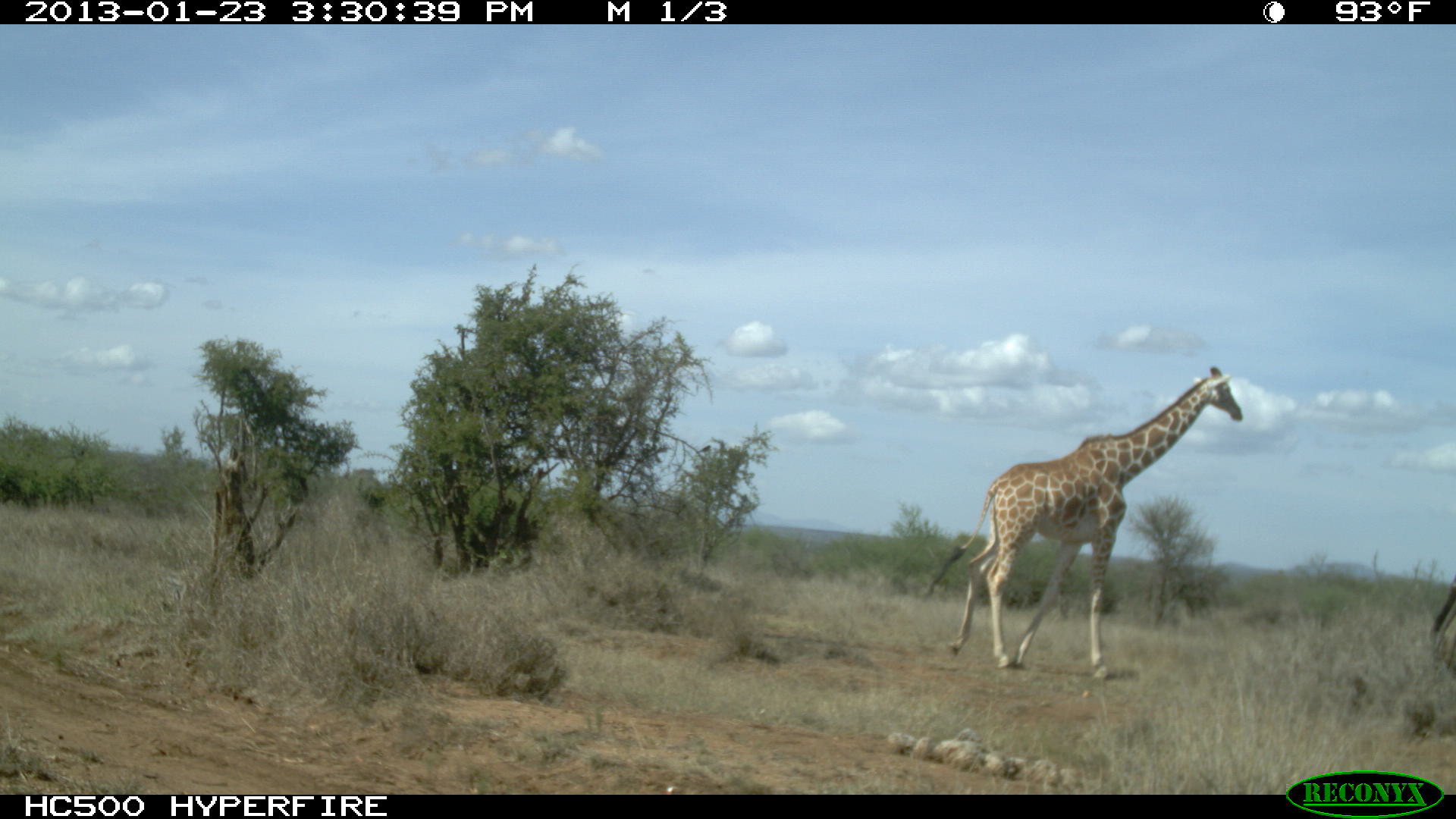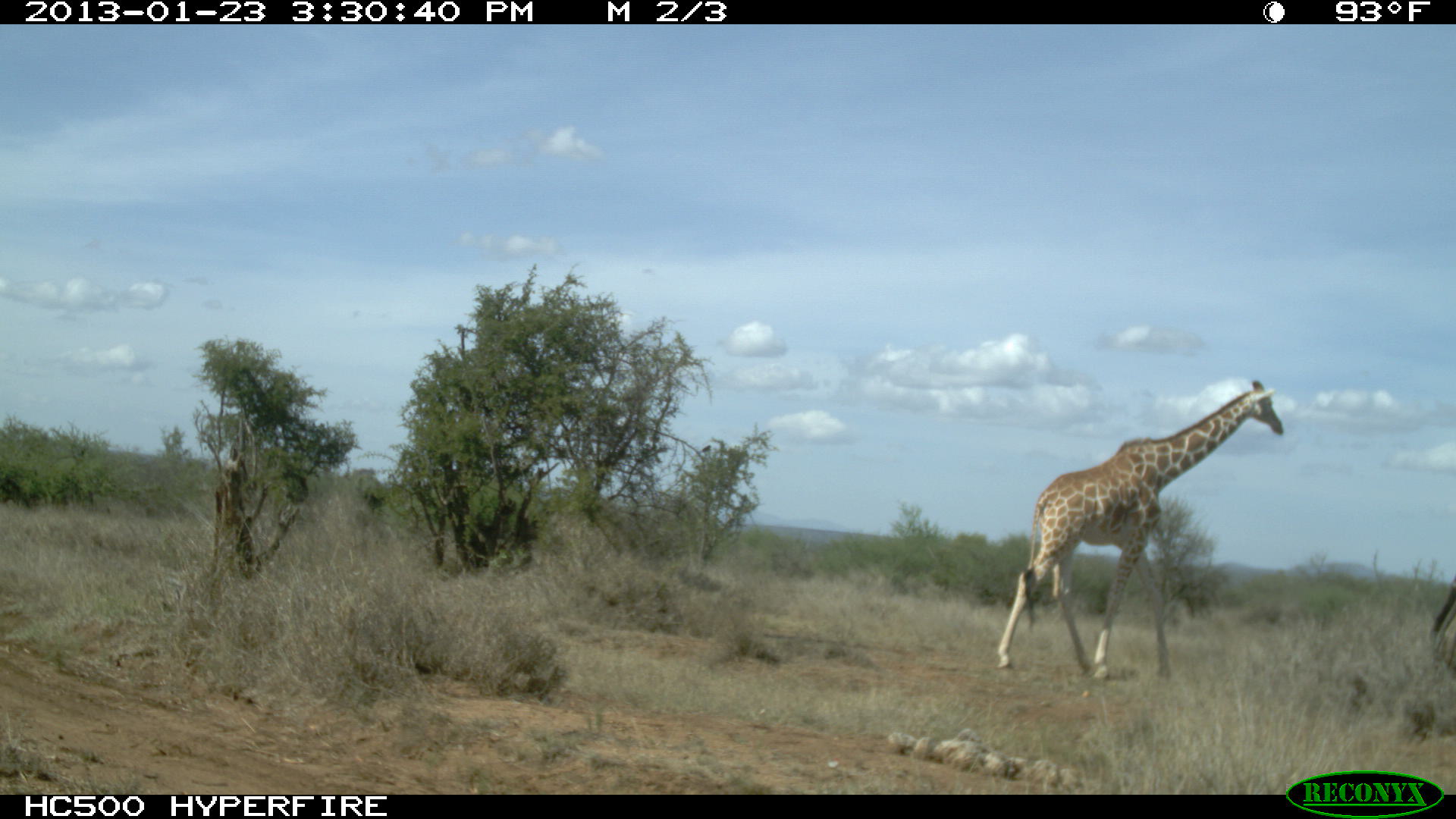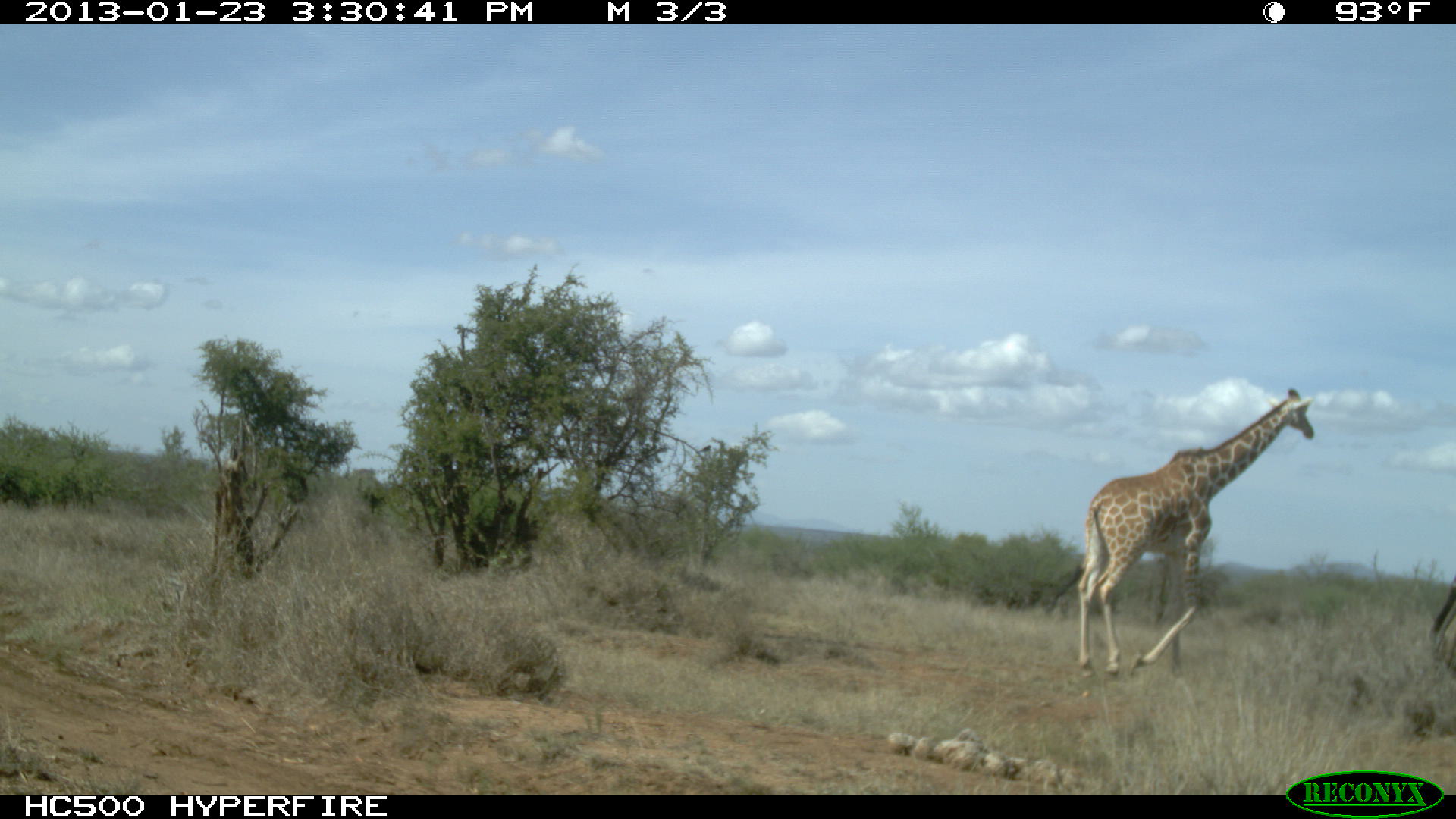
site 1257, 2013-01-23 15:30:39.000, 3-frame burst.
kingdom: Animalia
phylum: Chordata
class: Mammalia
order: Artiodactyla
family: Giraffidae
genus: Giraffa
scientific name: Giraffa camelopardalis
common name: giraffe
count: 1